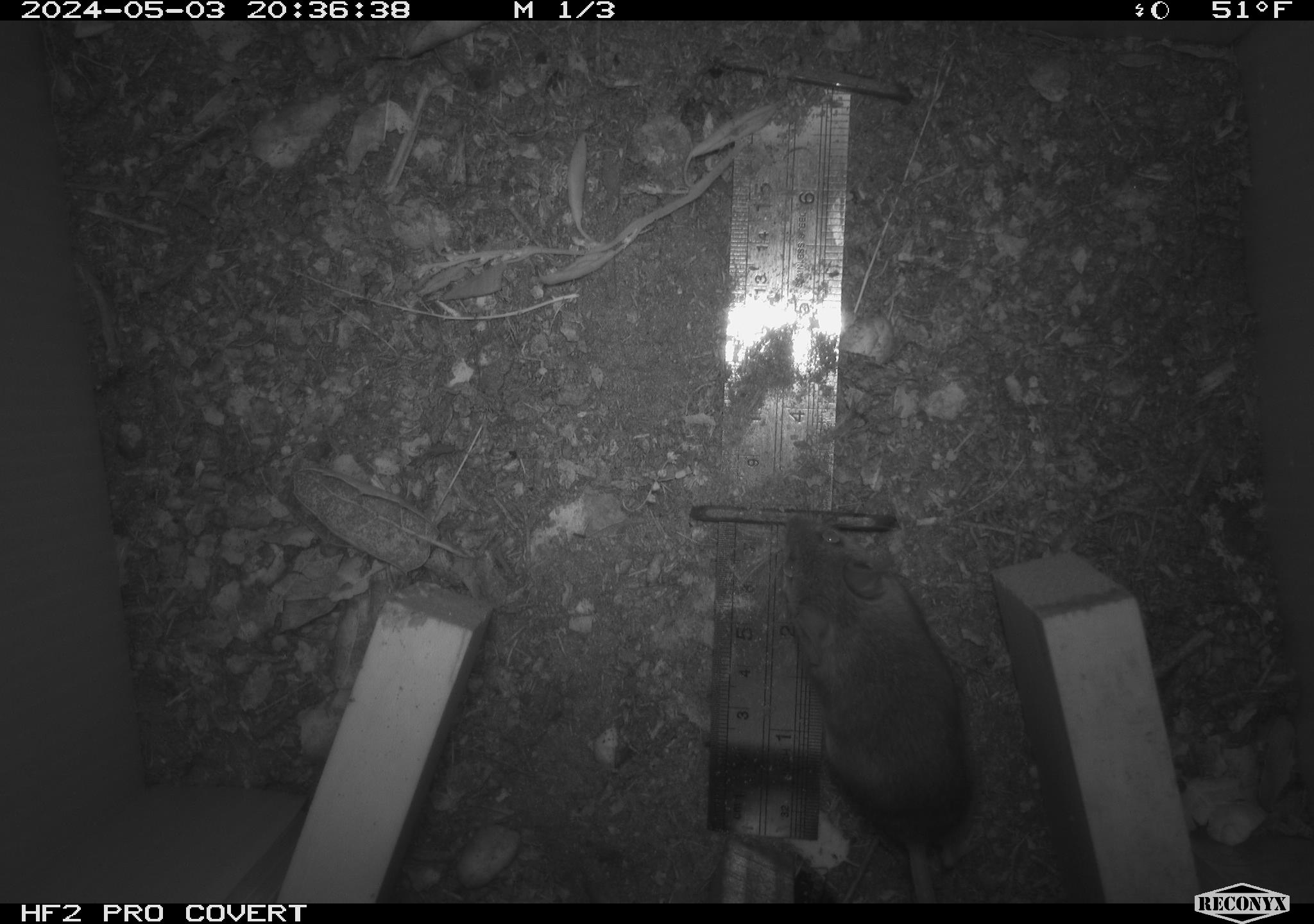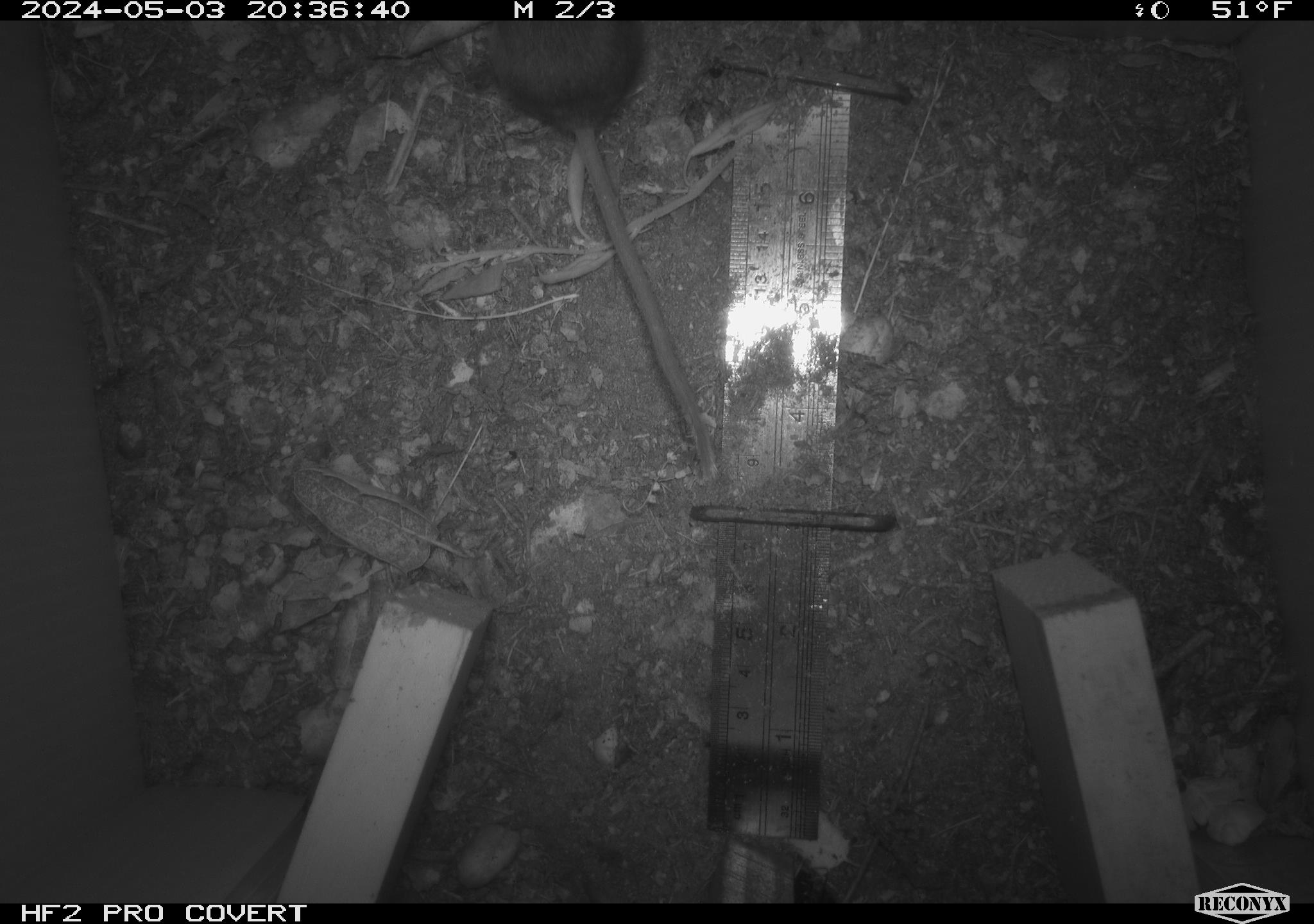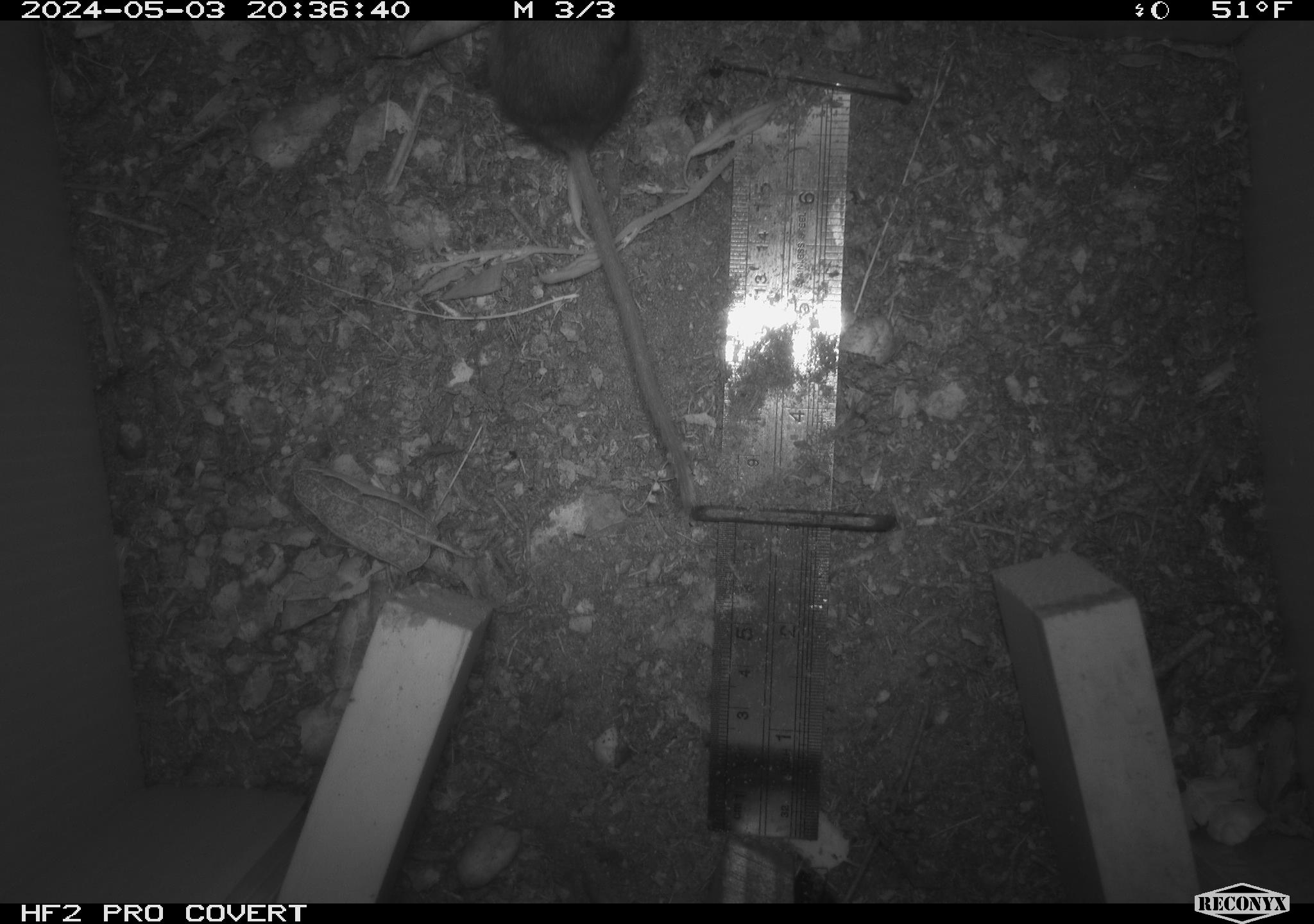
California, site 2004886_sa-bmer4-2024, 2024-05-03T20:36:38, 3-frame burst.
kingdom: Animalia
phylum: Chordata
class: Mammalia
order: Rodentia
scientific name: Rodentia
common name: mouse species